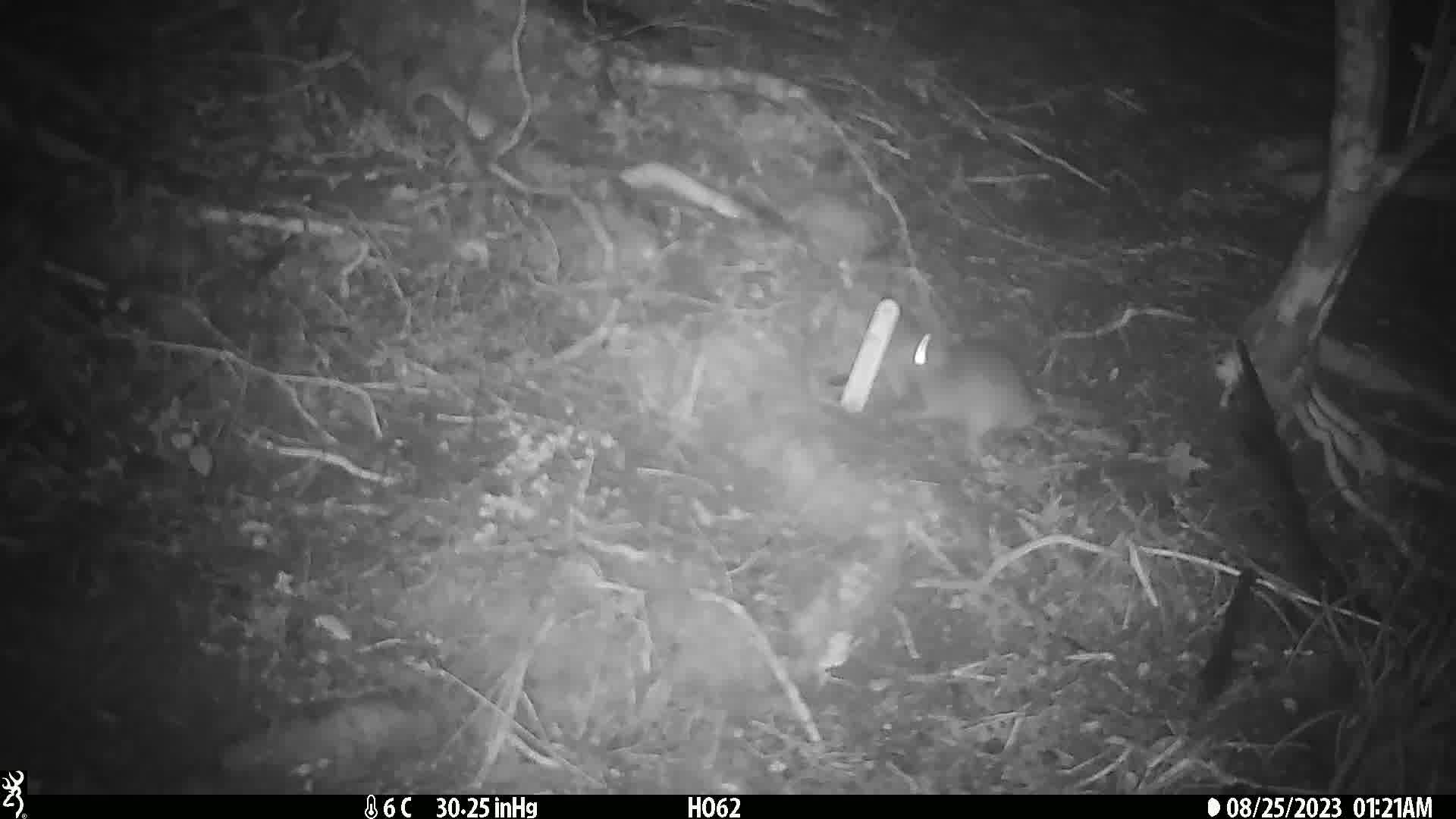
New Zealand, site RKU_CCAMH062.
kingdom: Animalia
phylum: Chordata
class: Mammalia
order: Rodentia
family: Muridae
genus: Rattus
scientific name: Rattus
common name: rat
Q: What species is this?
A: Rat (Rattus).